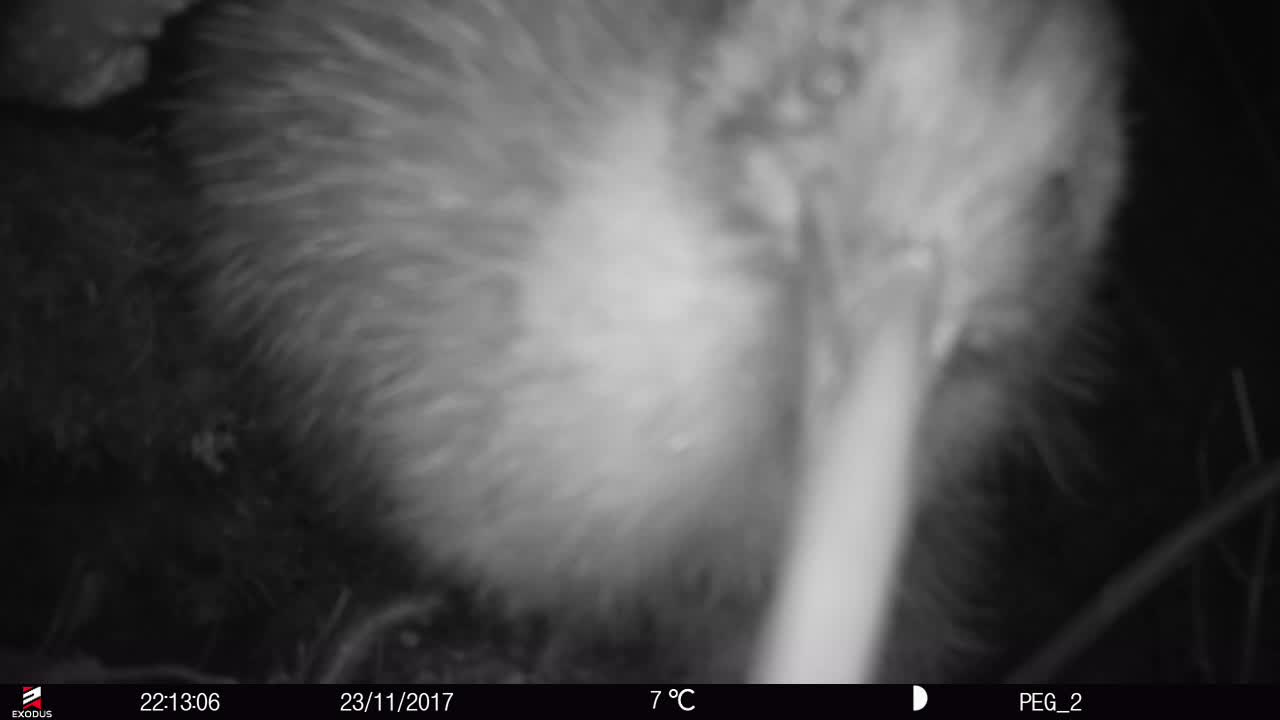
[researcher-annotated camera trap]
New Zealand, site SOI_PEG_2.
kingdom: Animalia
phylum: Chordata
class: Aves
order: Apterygiformes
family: Apterygidae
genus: Apteryx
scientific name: Apteryx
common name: kiwi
Kiwi (Apteryx).